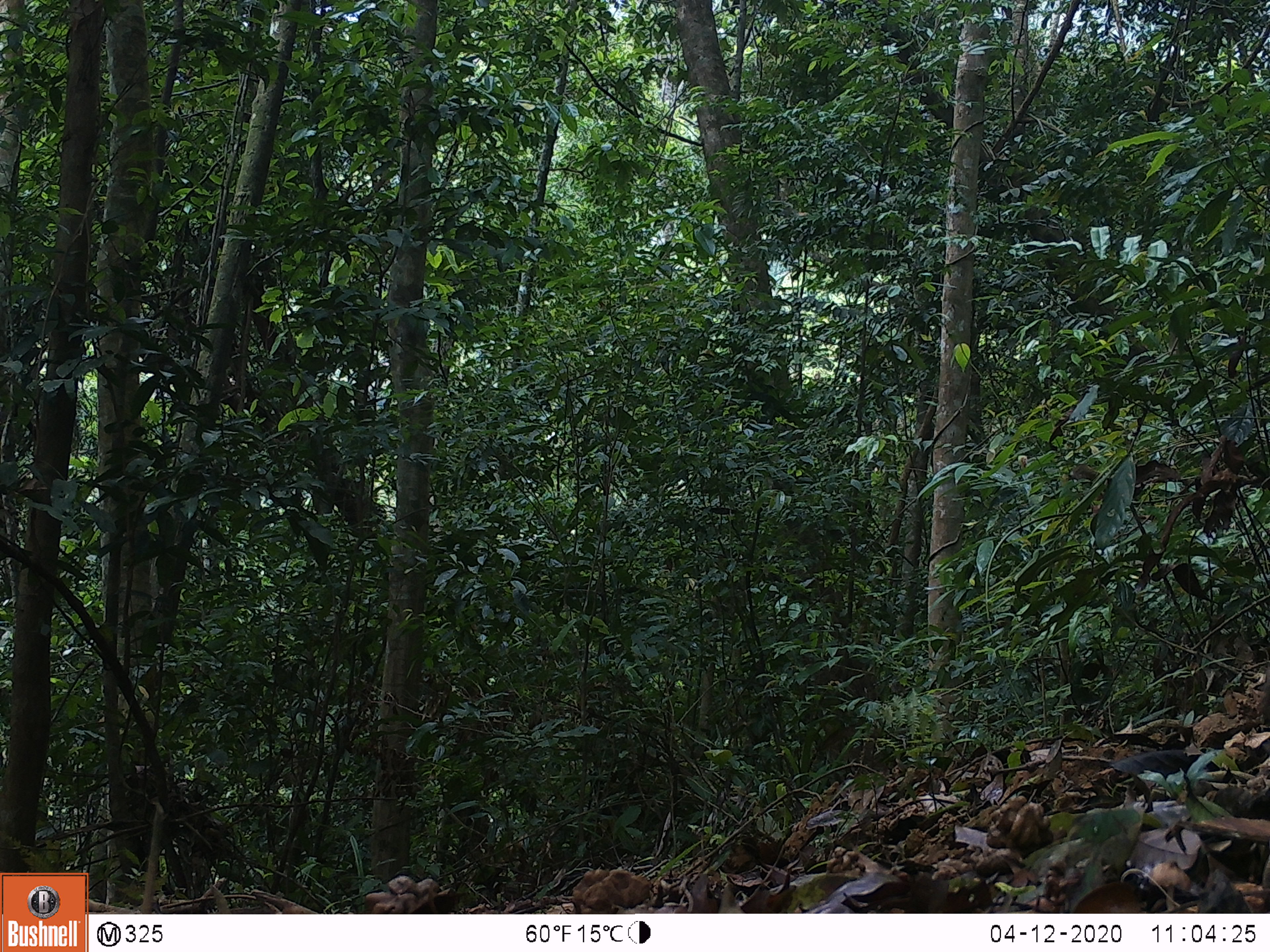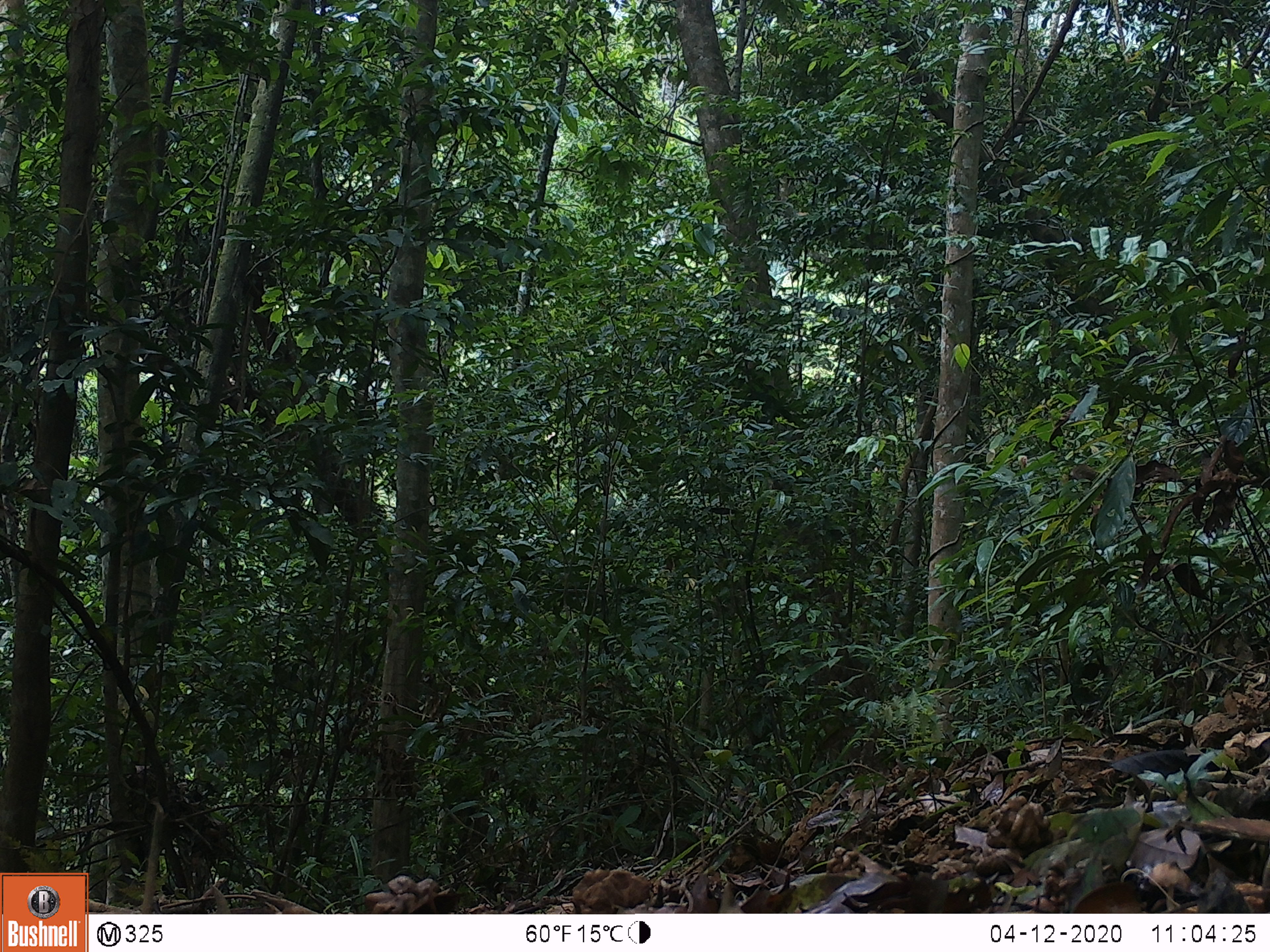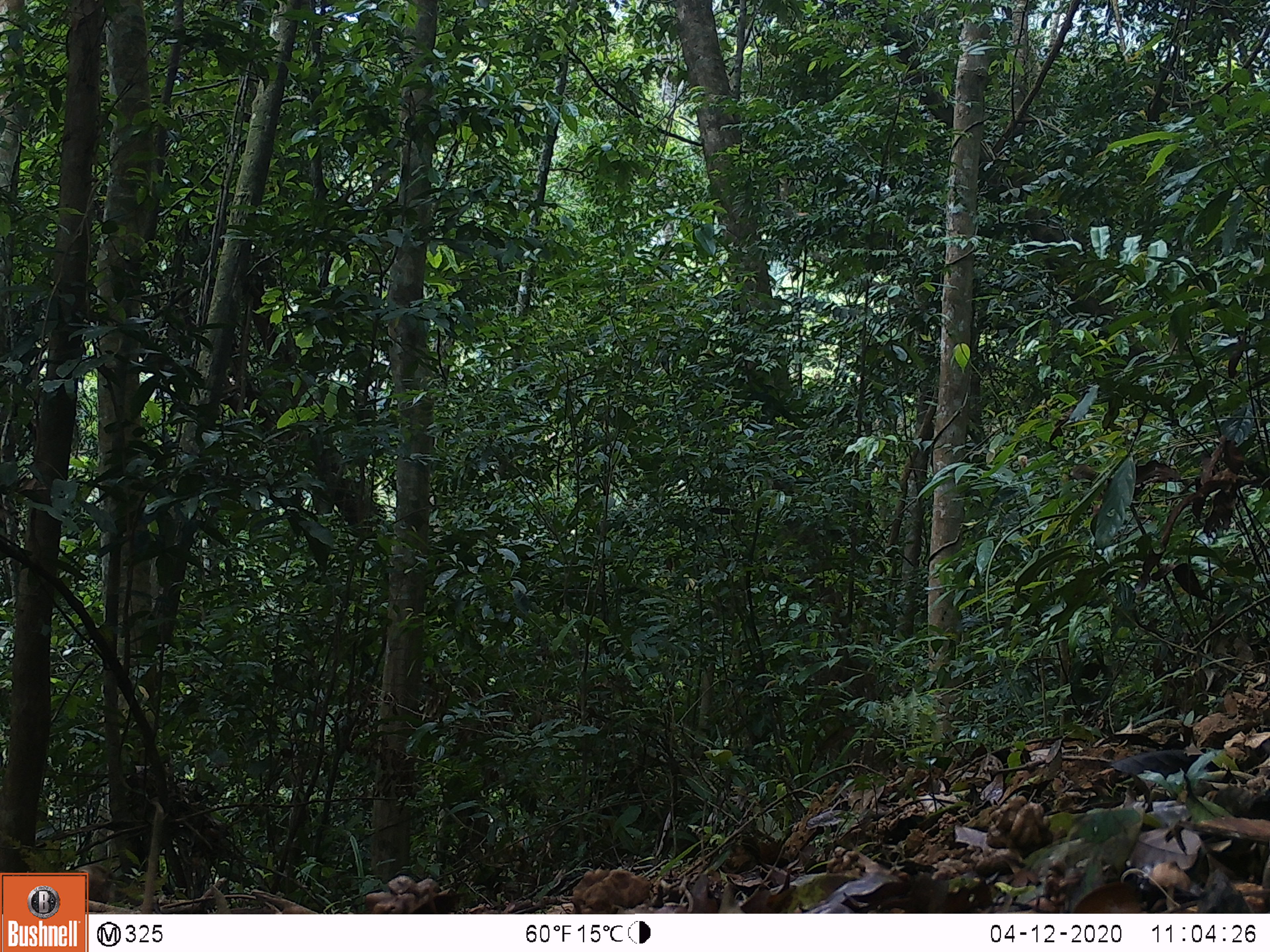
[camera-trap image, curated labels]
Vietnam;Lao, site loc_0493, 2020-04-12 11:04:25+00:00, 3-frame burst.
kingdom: Animalia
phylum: Chordata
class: Mammalia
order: Primates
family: Cercopithecidae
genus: Macaca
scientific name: Macaca nemestrina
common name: pig-tailed macaque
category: pig tailed macaque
Pig tailed macaque (pig-tailed macaque) (Macaca nemestrina). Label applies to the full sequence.